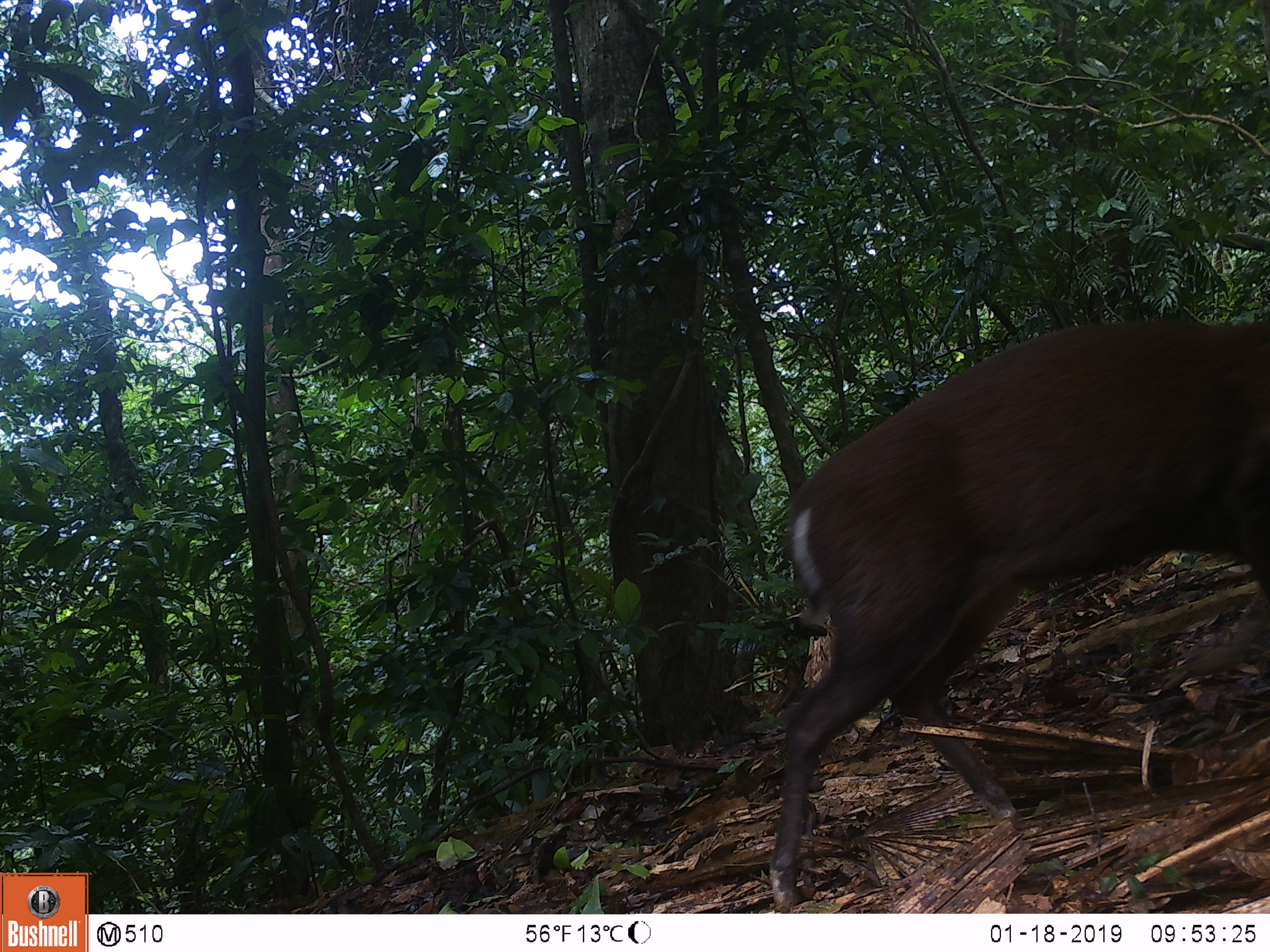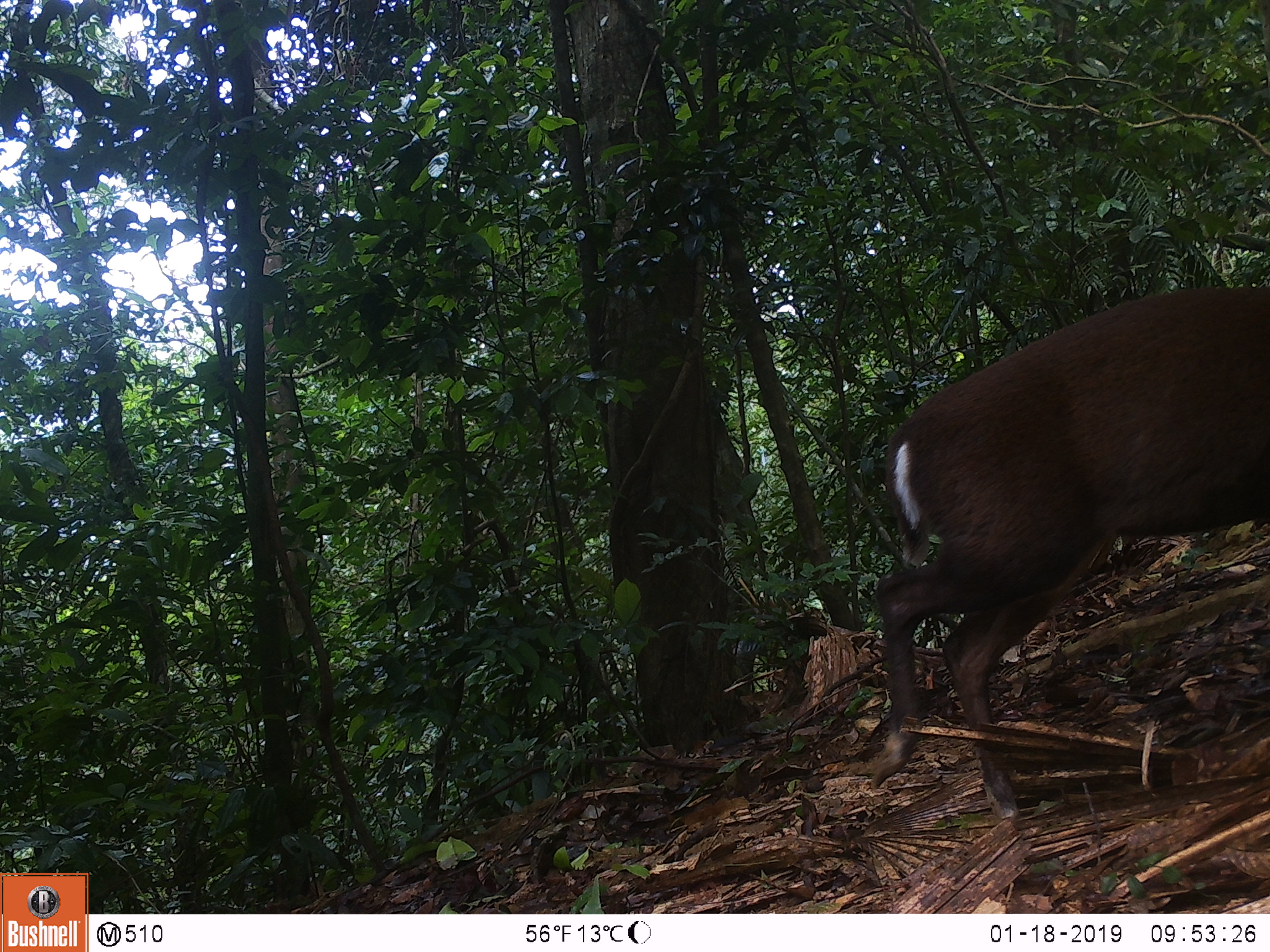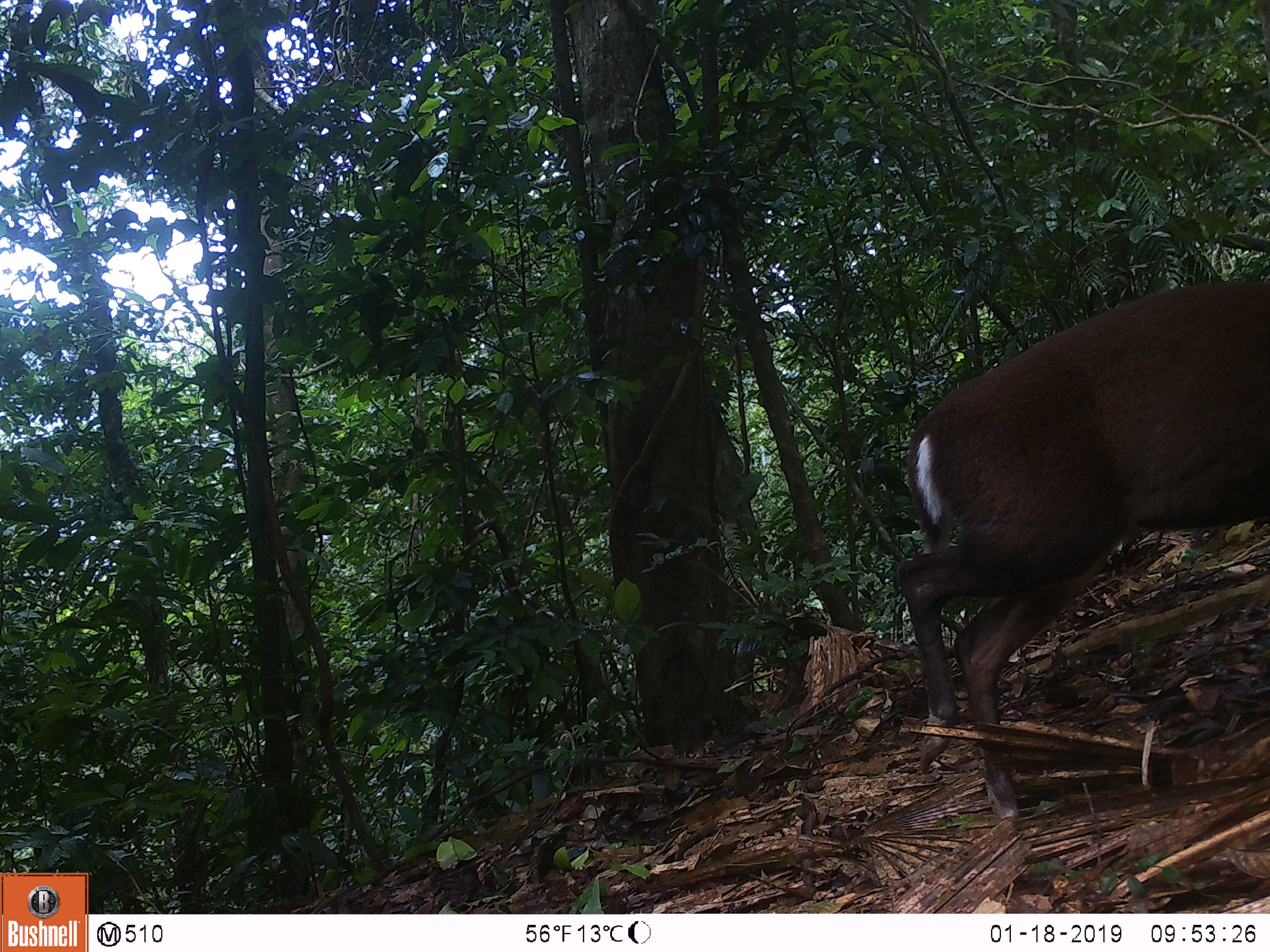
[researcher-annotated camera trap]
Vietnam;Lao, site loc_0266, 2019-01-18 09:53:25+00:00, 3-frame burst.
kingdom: Animalia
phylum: Chordata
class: Mammalia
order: Artiodactyla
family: Cervidae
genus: Muntiacus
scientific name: Muntiacus rooseveltorum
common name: roosevelt's muntjac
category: roosevelts muntjac group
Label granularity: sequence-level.